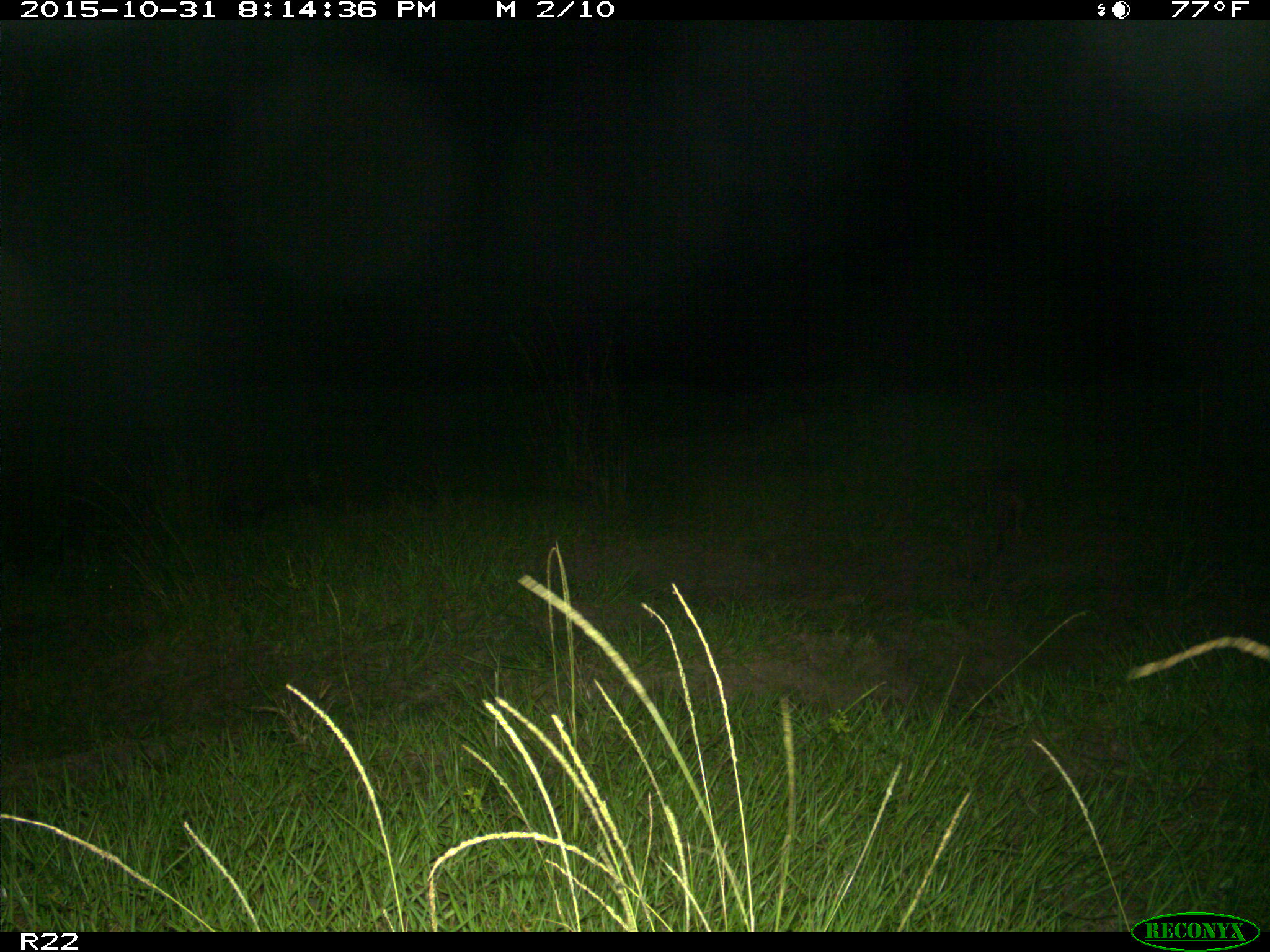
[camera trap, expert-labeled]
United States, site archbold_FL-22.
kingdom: Animalia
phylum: Chordata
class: Mammalia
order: Cingulata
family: Dasypodidae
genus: Dasypus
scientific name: Dasypus novemcinctus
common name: nine-banded armadillo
Dasypus novemcinctus (nine-banded armadillo).